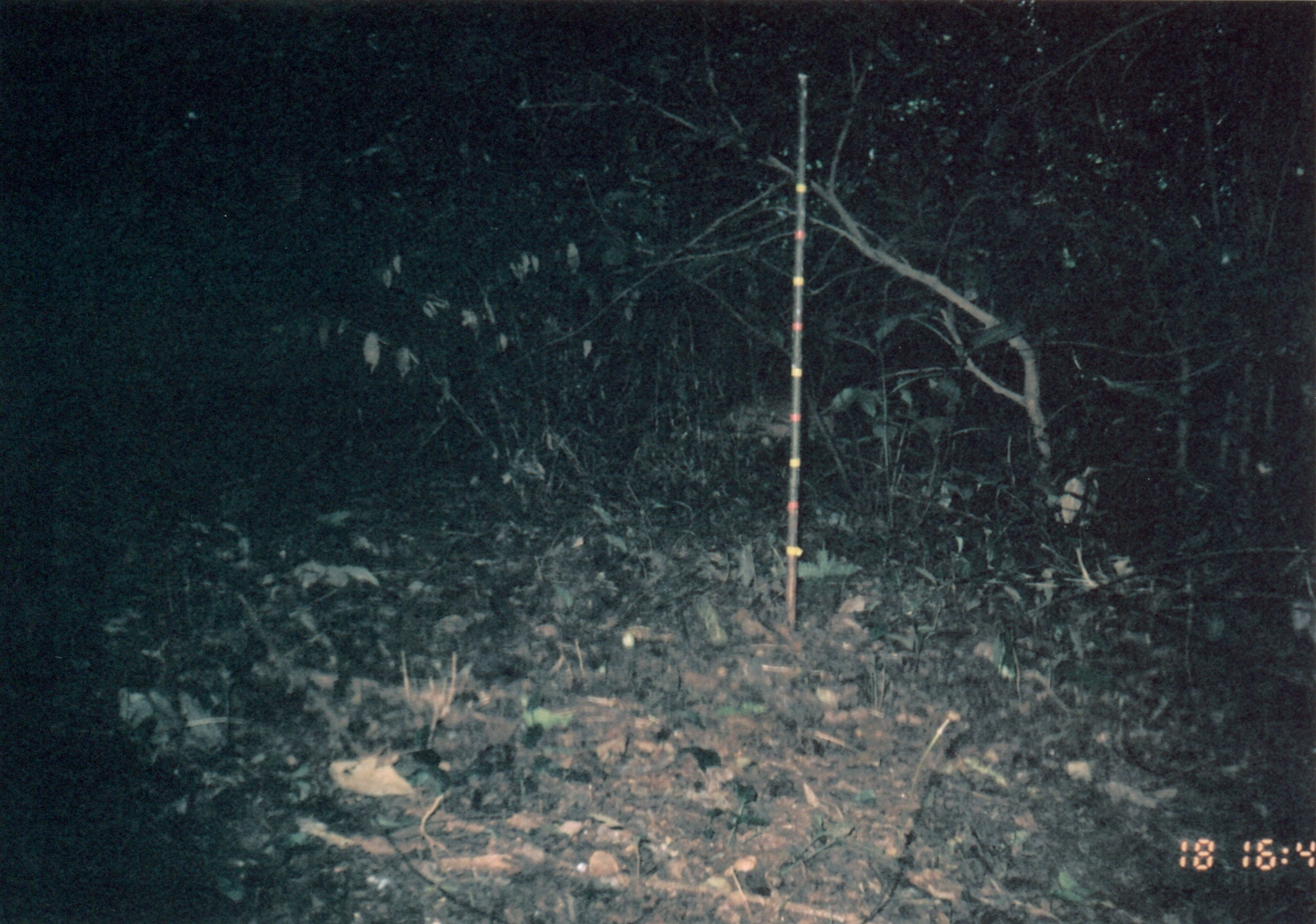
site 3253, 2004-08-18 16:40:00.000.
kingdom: Animalia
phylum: Chordata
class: Mammalia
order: Artiodactyla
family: Bovidae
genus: Cephalophus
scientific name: Cephalophus harveyi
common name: harvey's duiker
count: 1